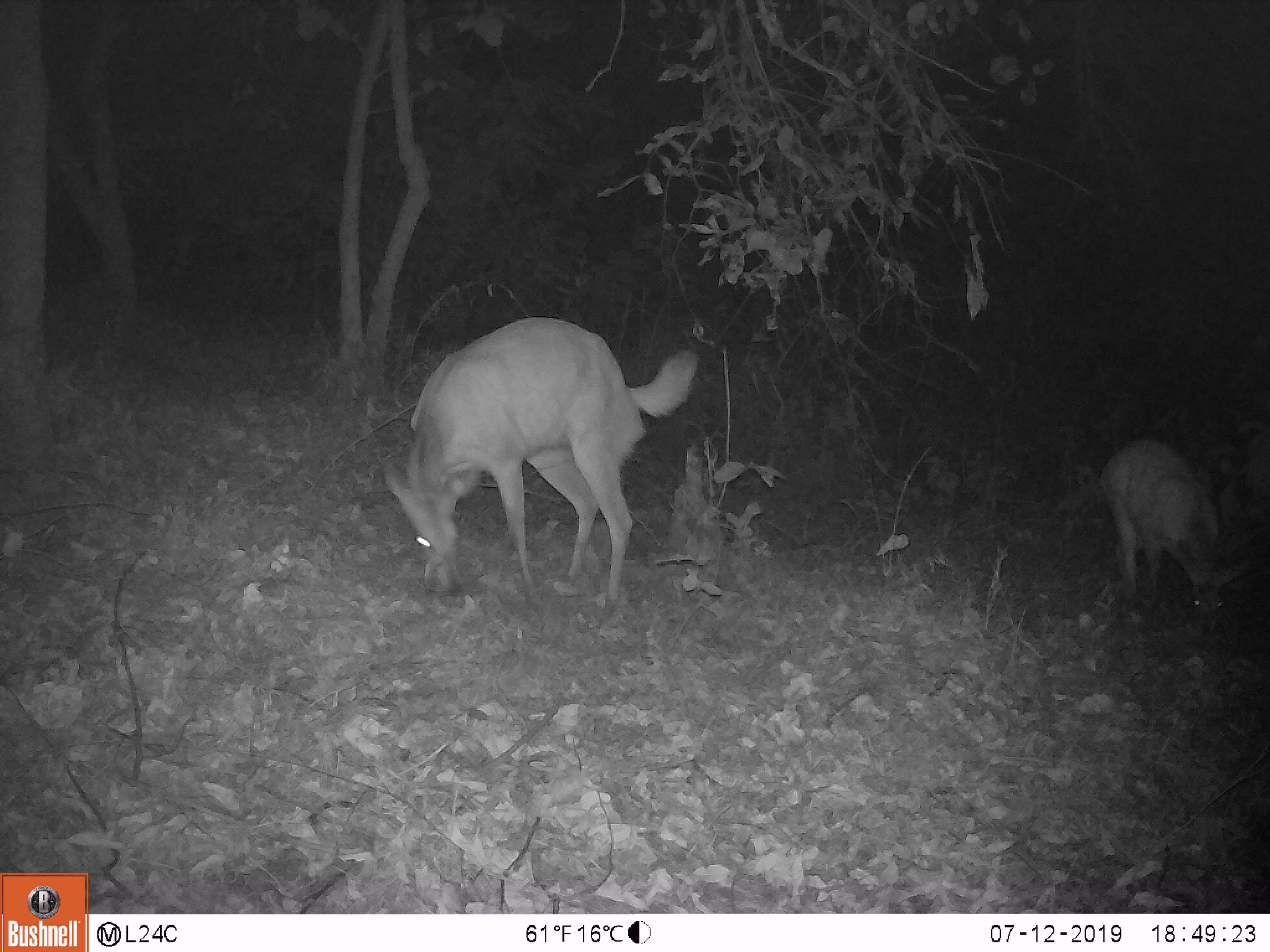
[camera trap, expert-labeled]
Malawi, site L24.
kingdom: Animalia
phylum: Chordata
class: Mammalia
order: Artiodactyla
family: Bovidae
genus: Tragelaphus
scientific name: Tragelaphus sylvaticus sylvaticus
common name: cape bushbuck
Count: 2.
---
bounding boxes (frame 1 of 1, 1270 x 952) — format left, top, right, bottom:
cape bushbuck: 364, 302, 706, 627; 1086, 432, 1258, 646